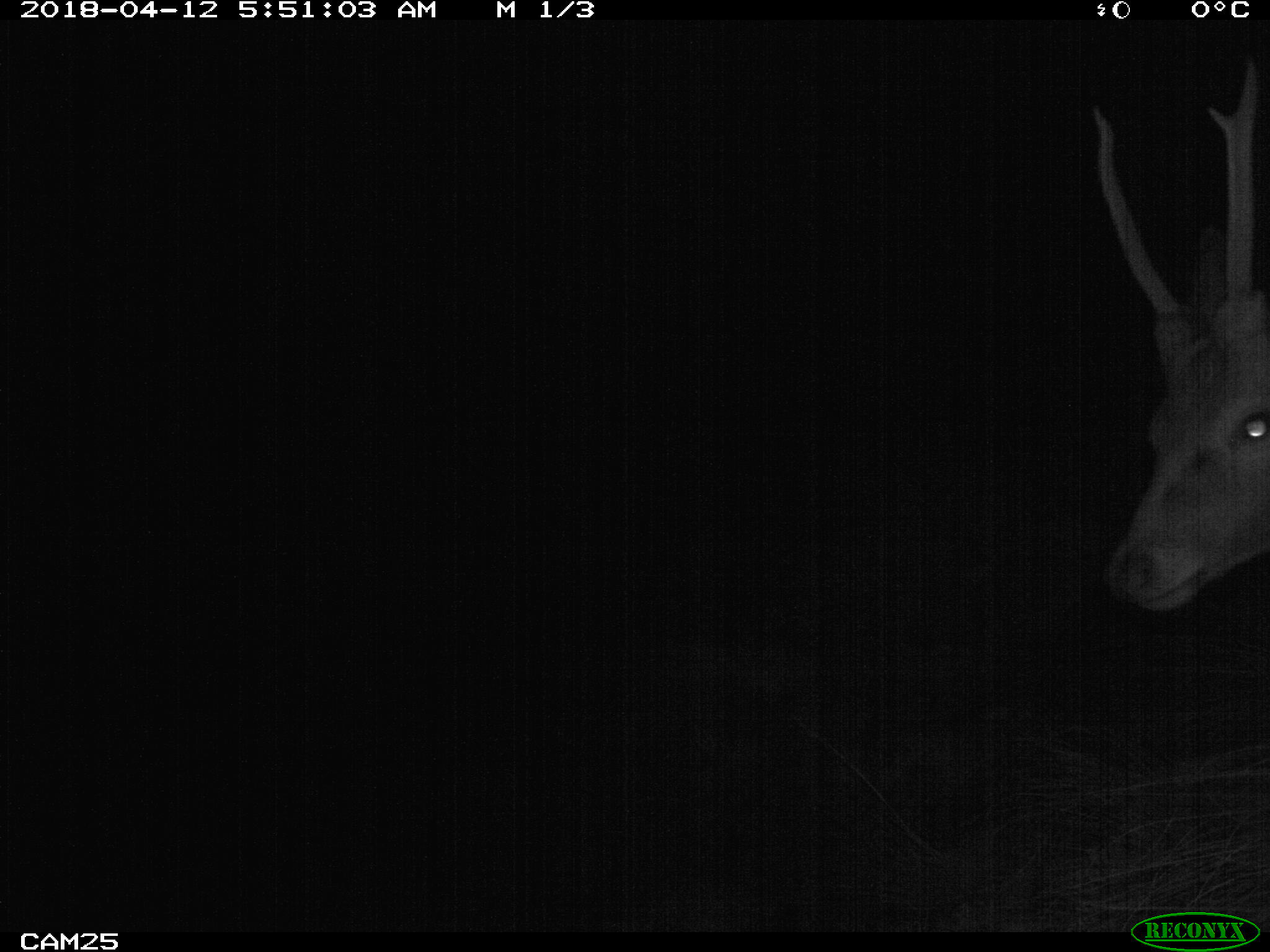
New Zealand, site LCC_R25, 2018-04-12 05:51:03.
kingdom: Animalia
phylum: Chordata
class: Mammalia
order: Artiodactyla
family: Cervidae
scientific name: Cervidae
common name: deer